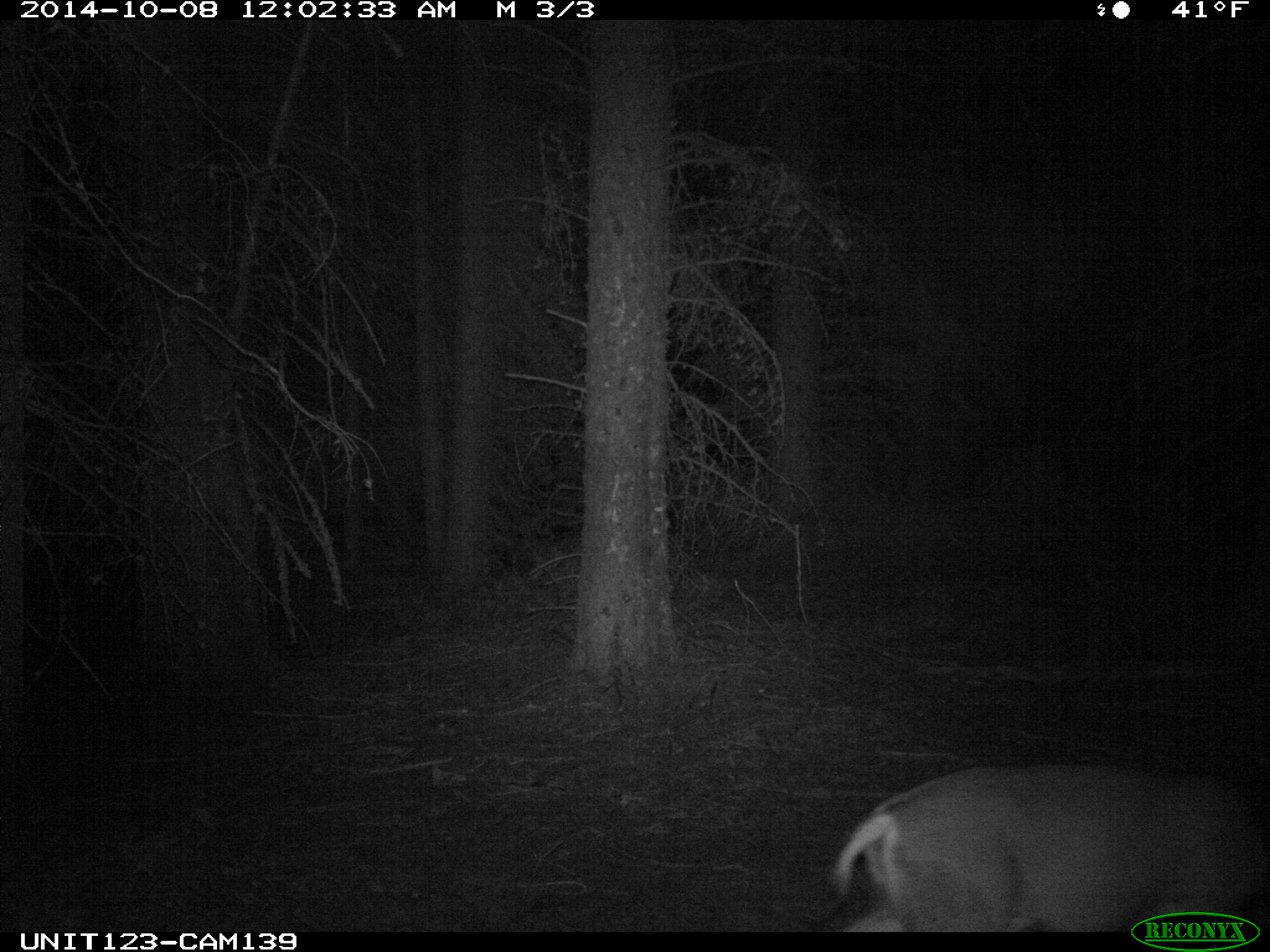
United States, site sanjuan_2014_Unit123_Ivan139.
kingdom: Animalia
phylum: Chordata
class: Mammalia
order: Artiodactyla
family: Cervidae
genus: Odocoileus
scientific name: Odocoileus hemionus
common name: mule deer